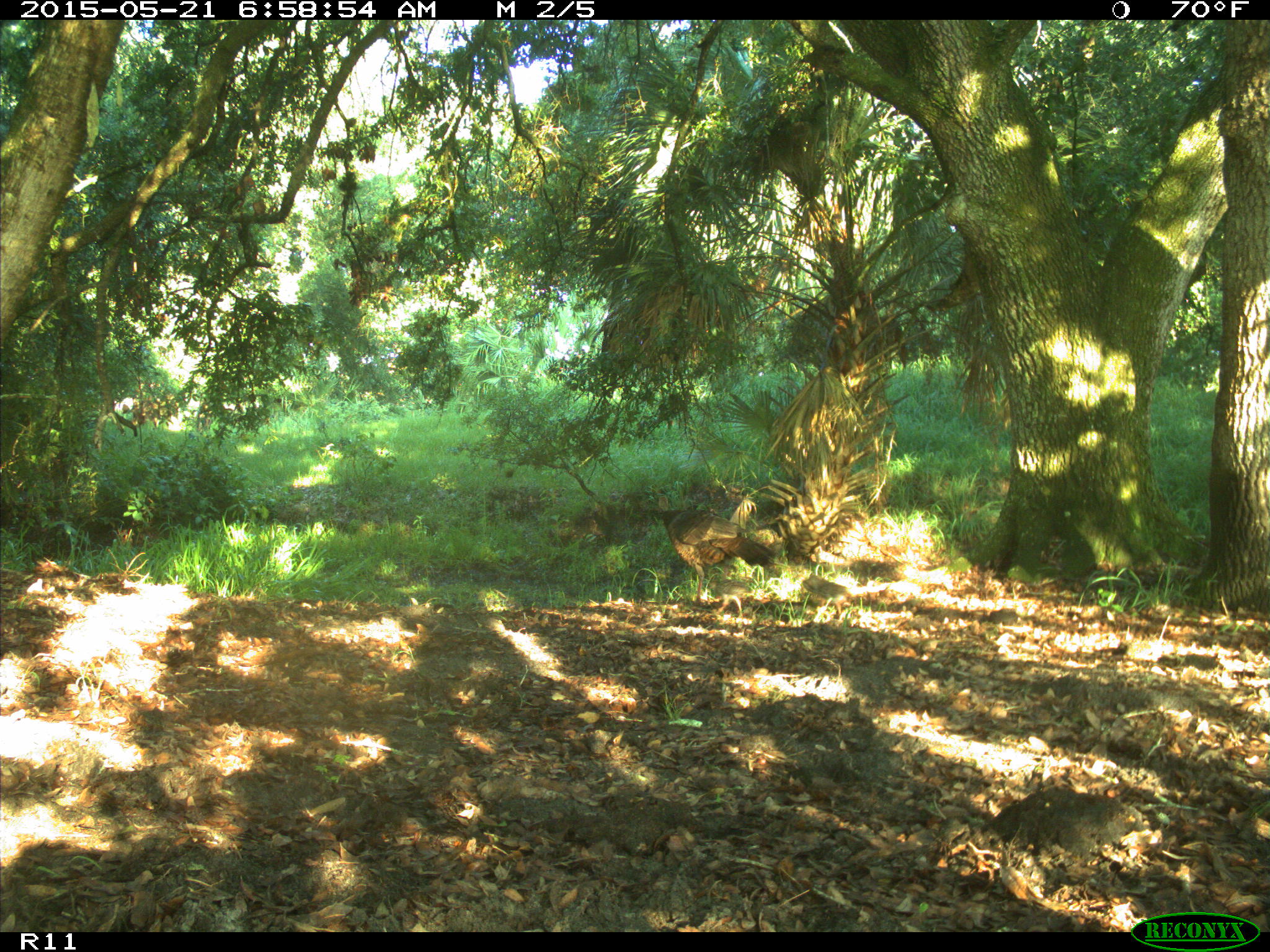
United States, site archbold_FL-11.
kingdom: Animalia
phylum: Chordata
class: Aves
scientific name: Aves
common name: birds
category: unidentified bird